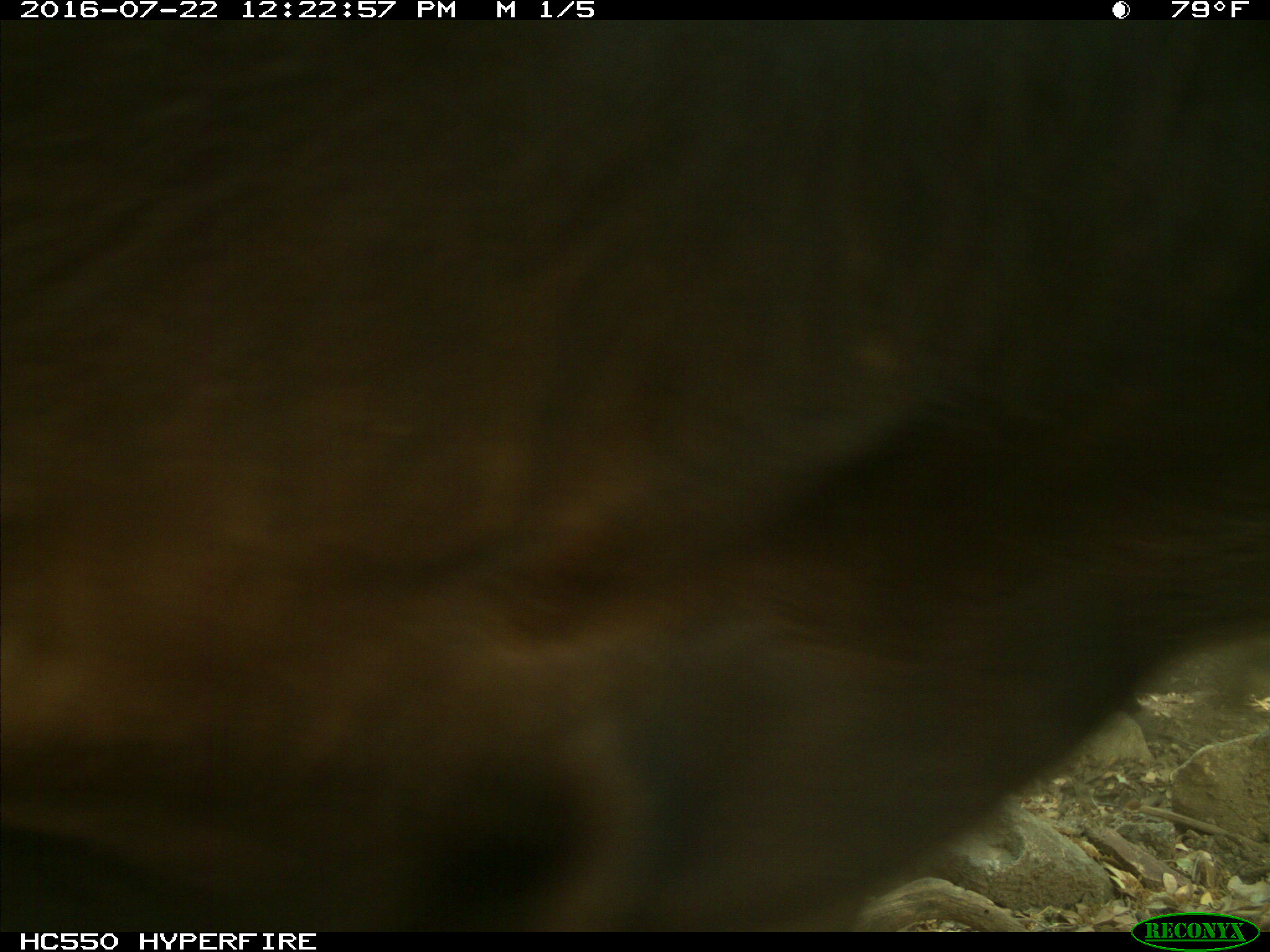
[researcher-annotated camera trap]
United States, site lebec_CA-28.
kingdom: Animalia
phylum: Chordata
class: Mammalia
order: Artiodactyla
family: Bovidae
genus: Bos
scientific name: Bos taurus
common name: domestic cow